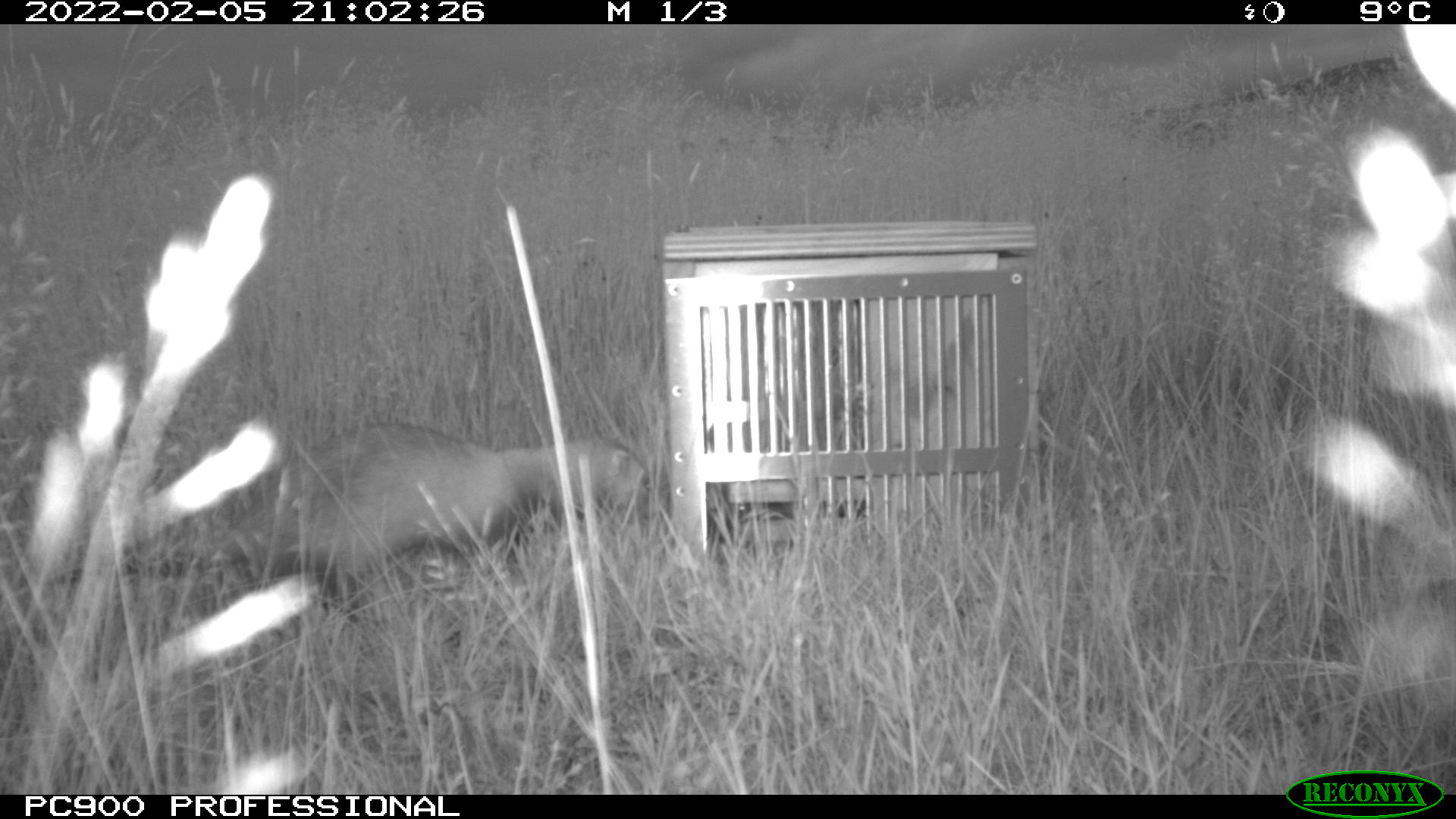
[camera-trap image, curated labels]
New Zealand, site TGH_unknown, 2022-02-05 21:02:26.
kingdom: Animalia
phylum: Chordata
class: Mammalia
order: Carnivora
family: Mustelidae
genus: Mustela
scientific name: Mustela furo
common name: ferret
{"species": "ferret (Mustela furo)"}